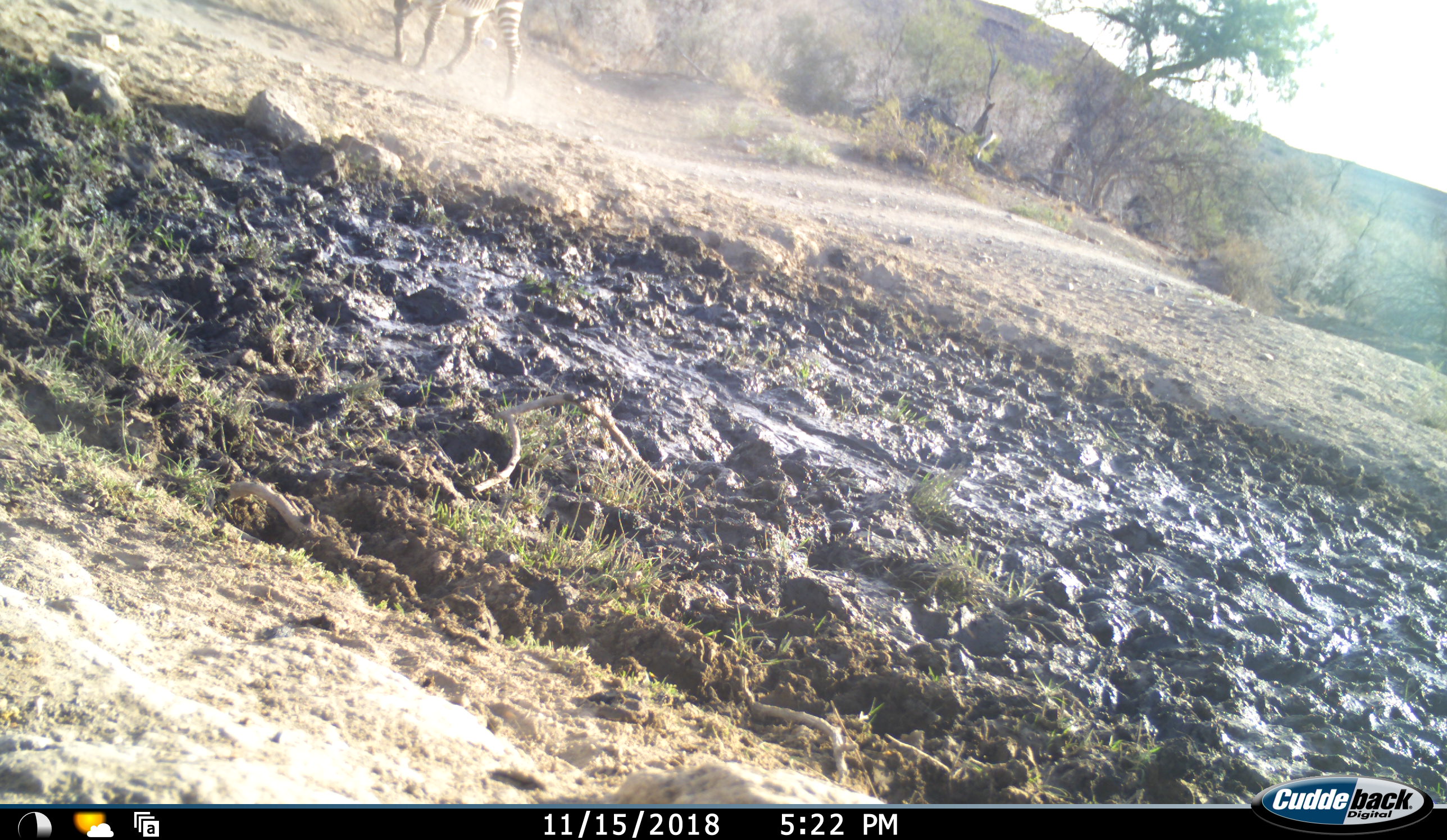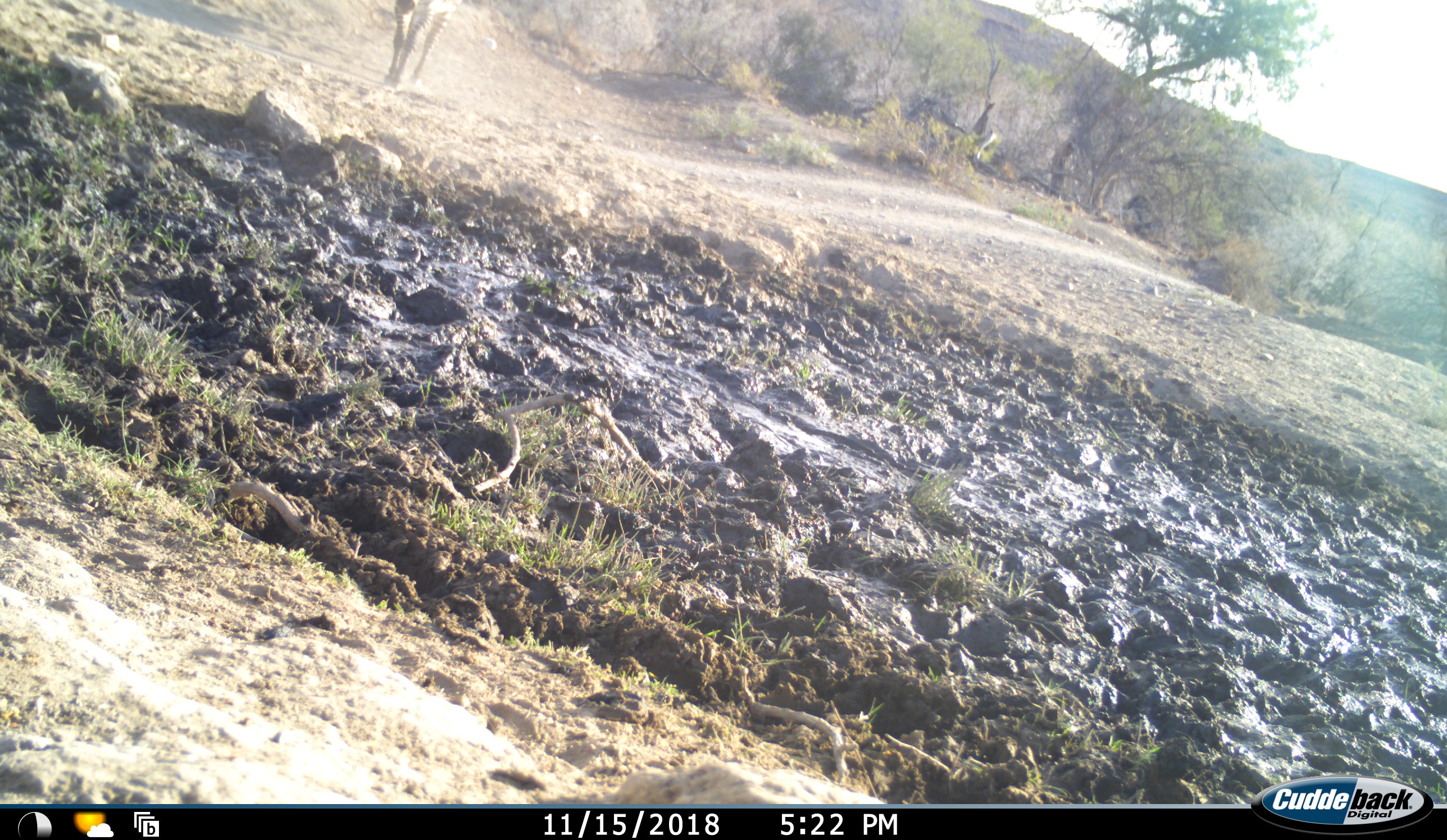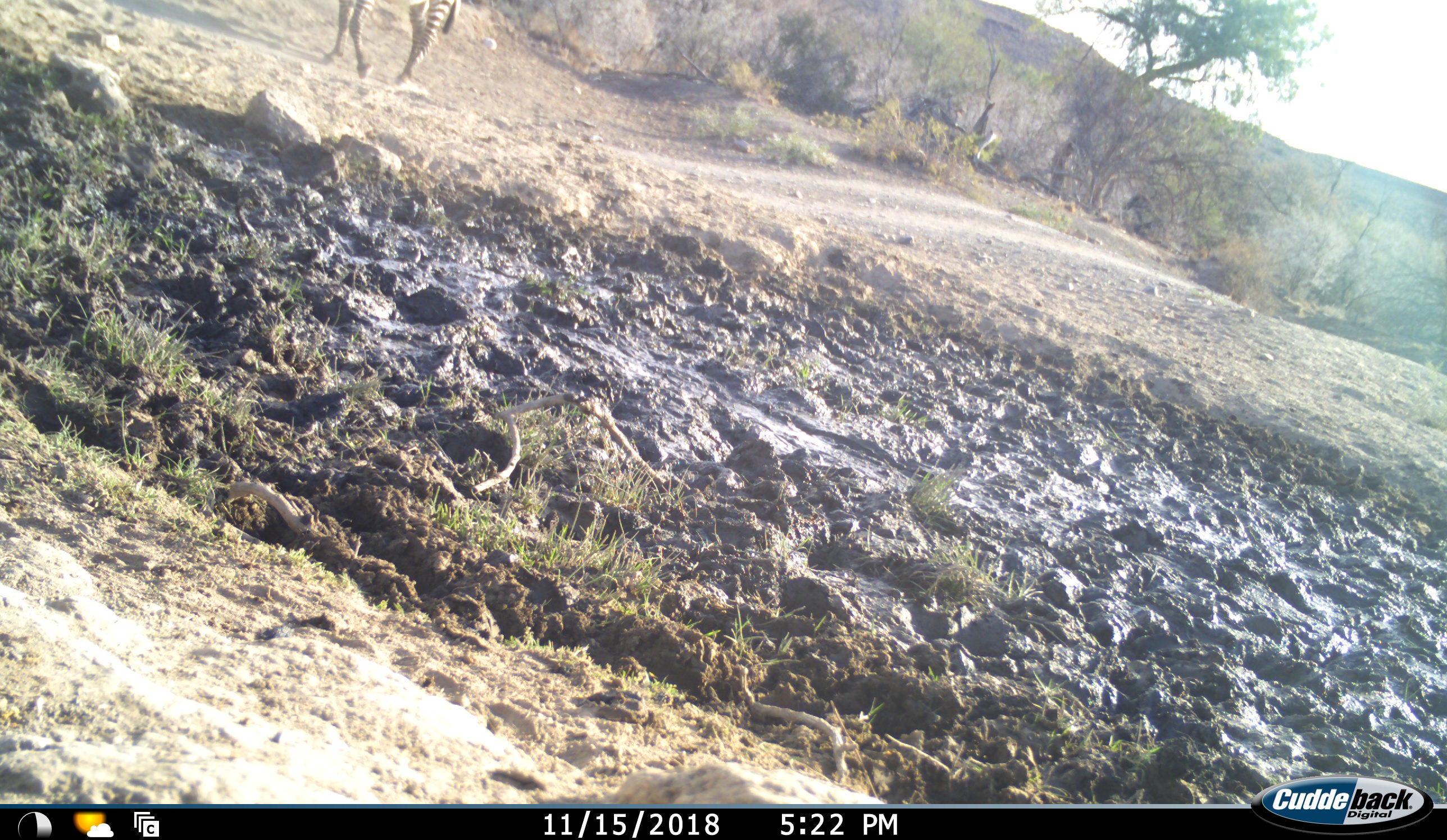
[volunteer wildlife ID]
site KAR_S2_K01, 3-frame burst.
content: unidentified animal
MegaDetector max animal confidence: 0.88